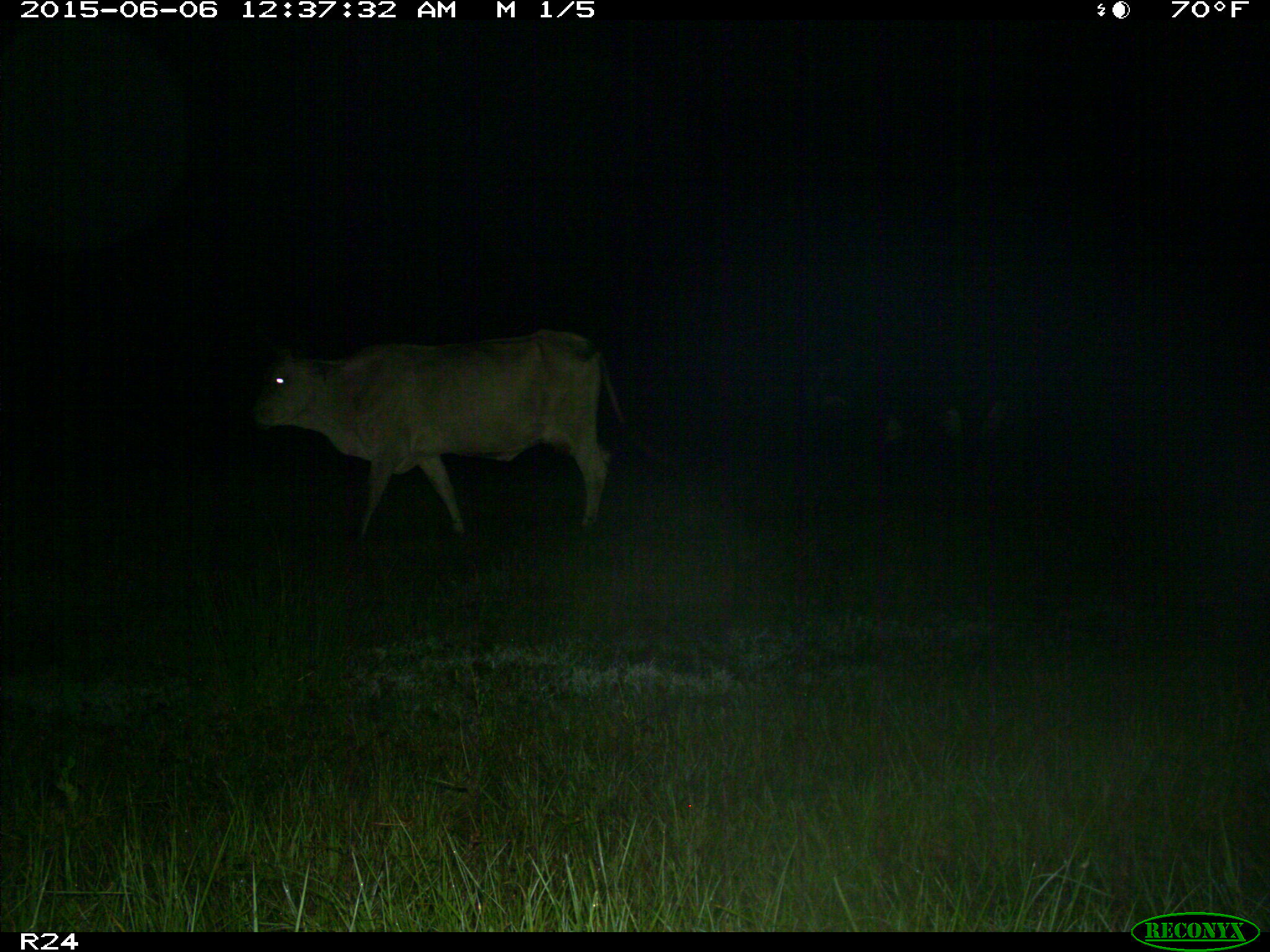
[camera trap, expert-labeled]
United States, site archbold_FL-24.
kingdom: Animalia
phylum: Chordata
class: Mammalia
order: Artiodactyla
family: Bovidae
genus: Bos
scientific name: Bos taurus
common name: domestic cow